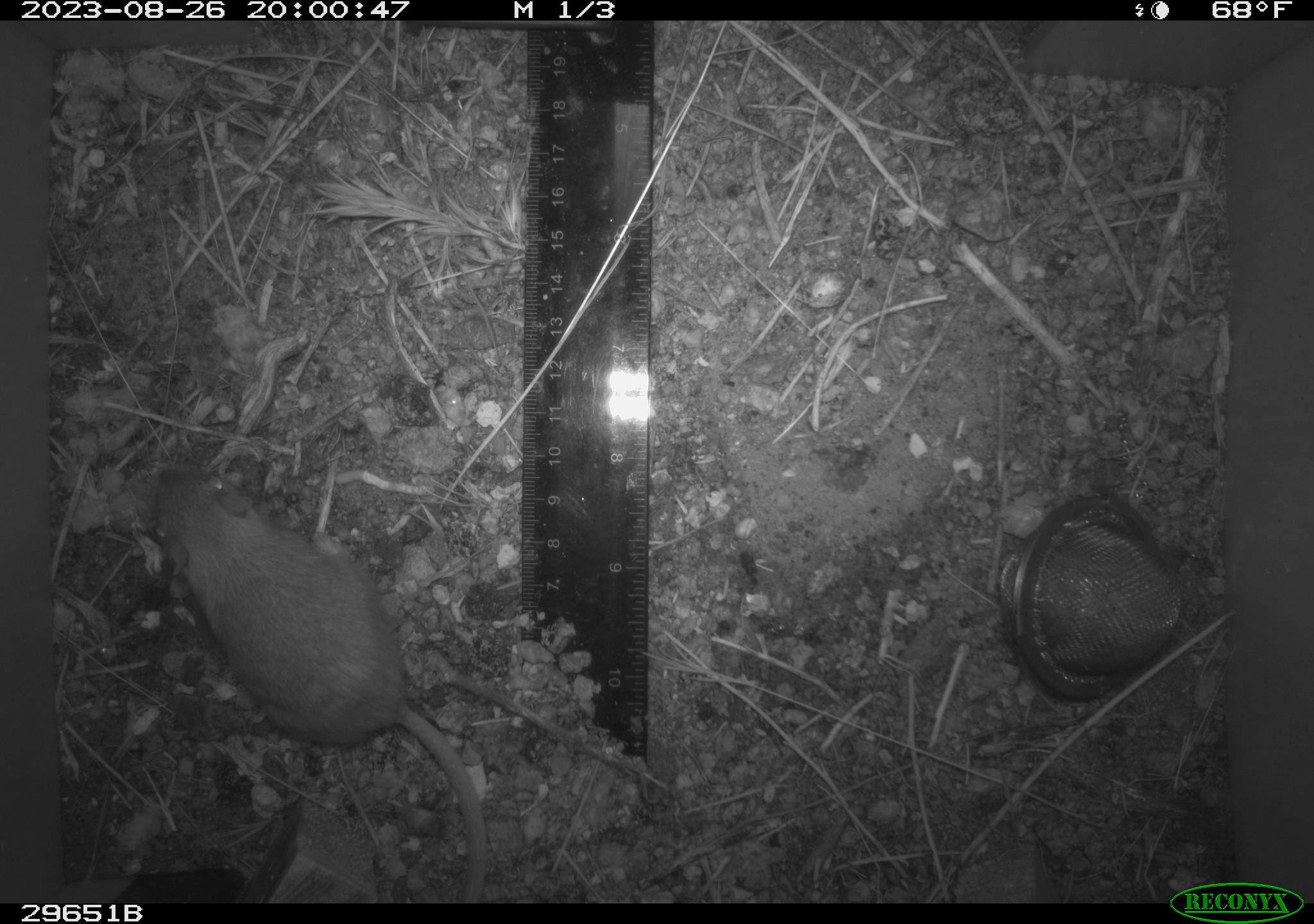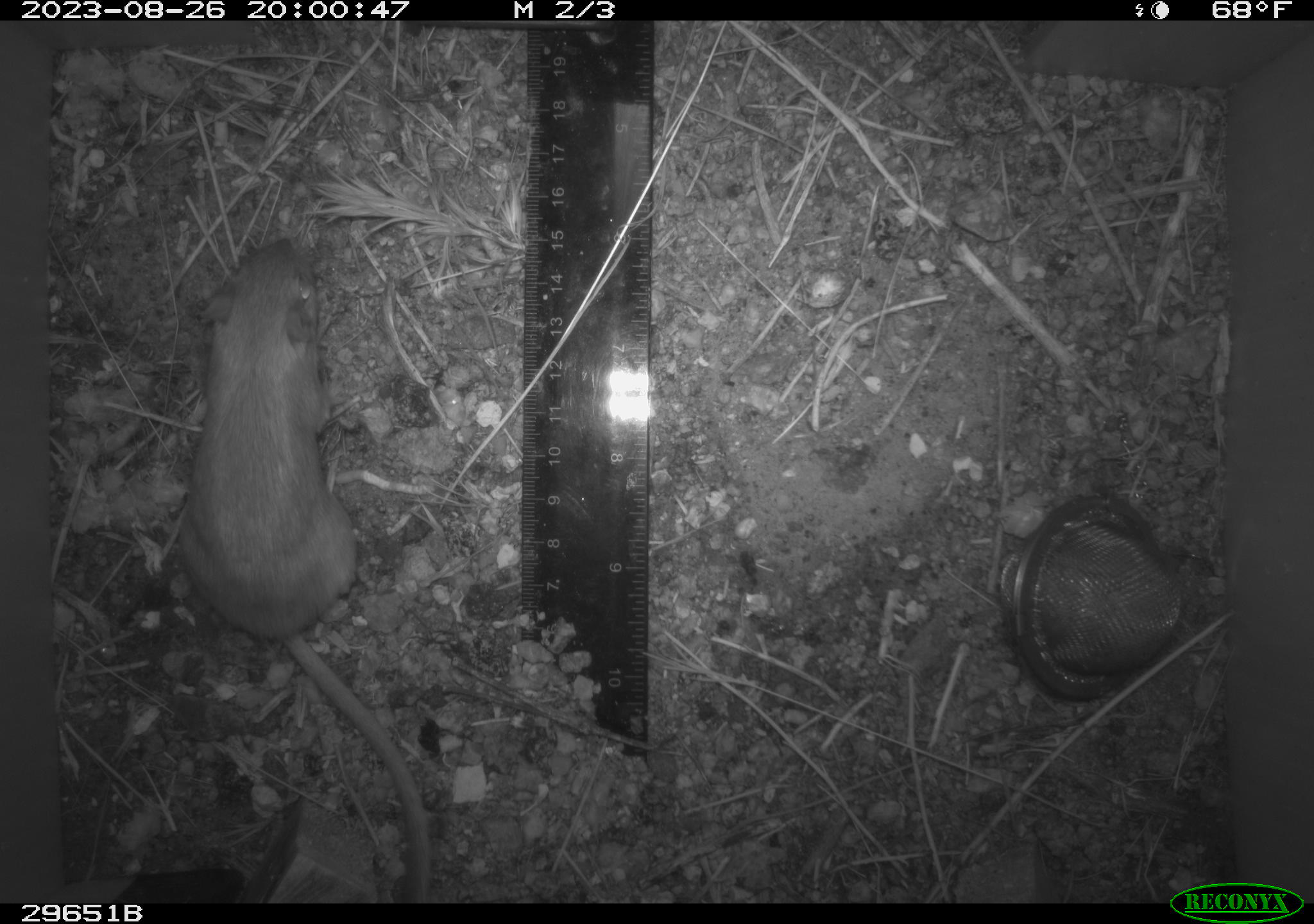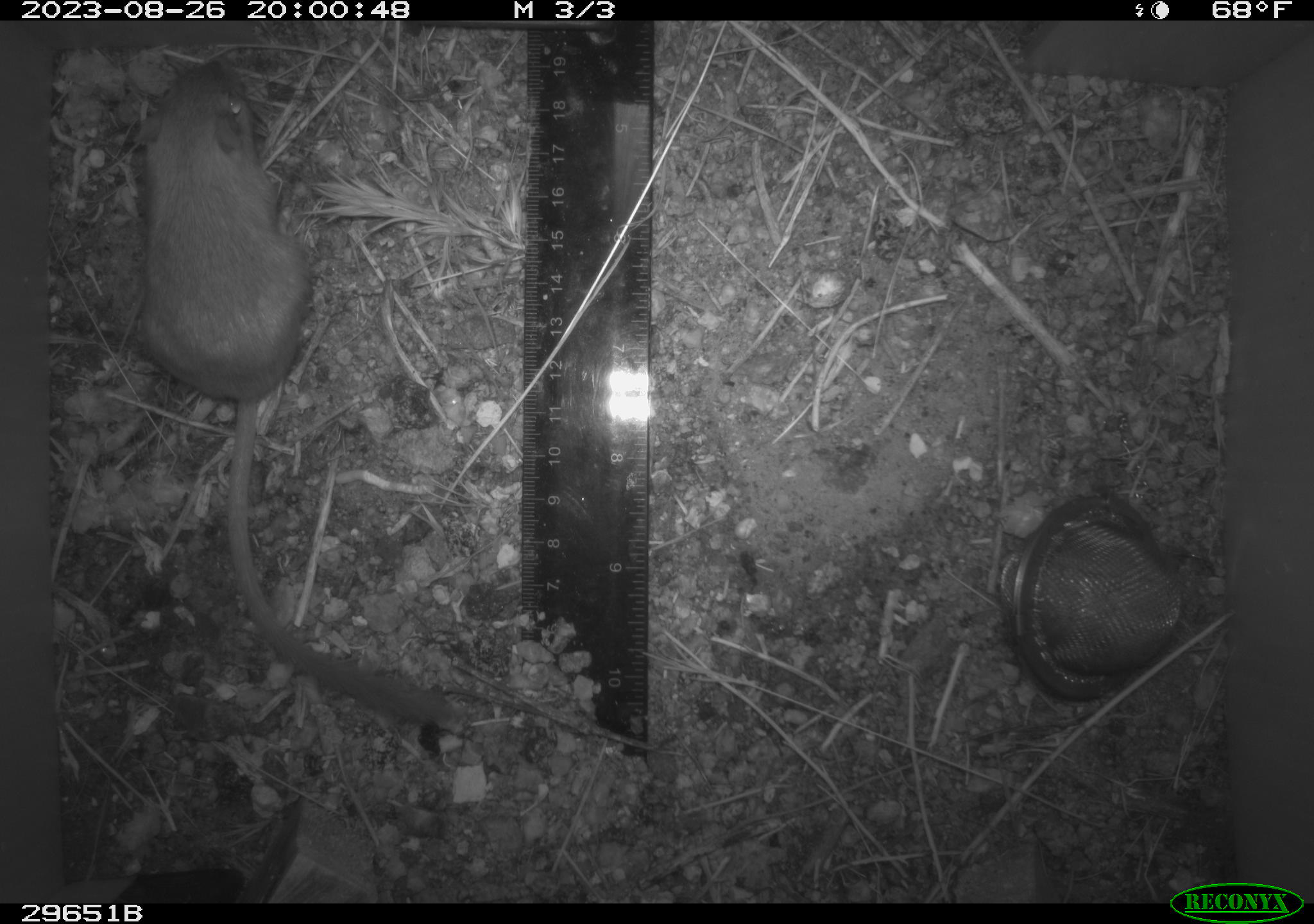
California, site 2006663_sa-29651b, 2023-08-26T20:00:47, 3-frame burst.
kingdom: Animalia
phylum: Chordata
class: Mammalia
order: Rodentia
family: Heteromyidae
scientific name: Heteromyidae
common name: kangaroo rats and pocket mice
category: heteromyidae family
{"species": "heteromyidae family (kangaroo rats and pocket mice) (Heteromyidae)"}